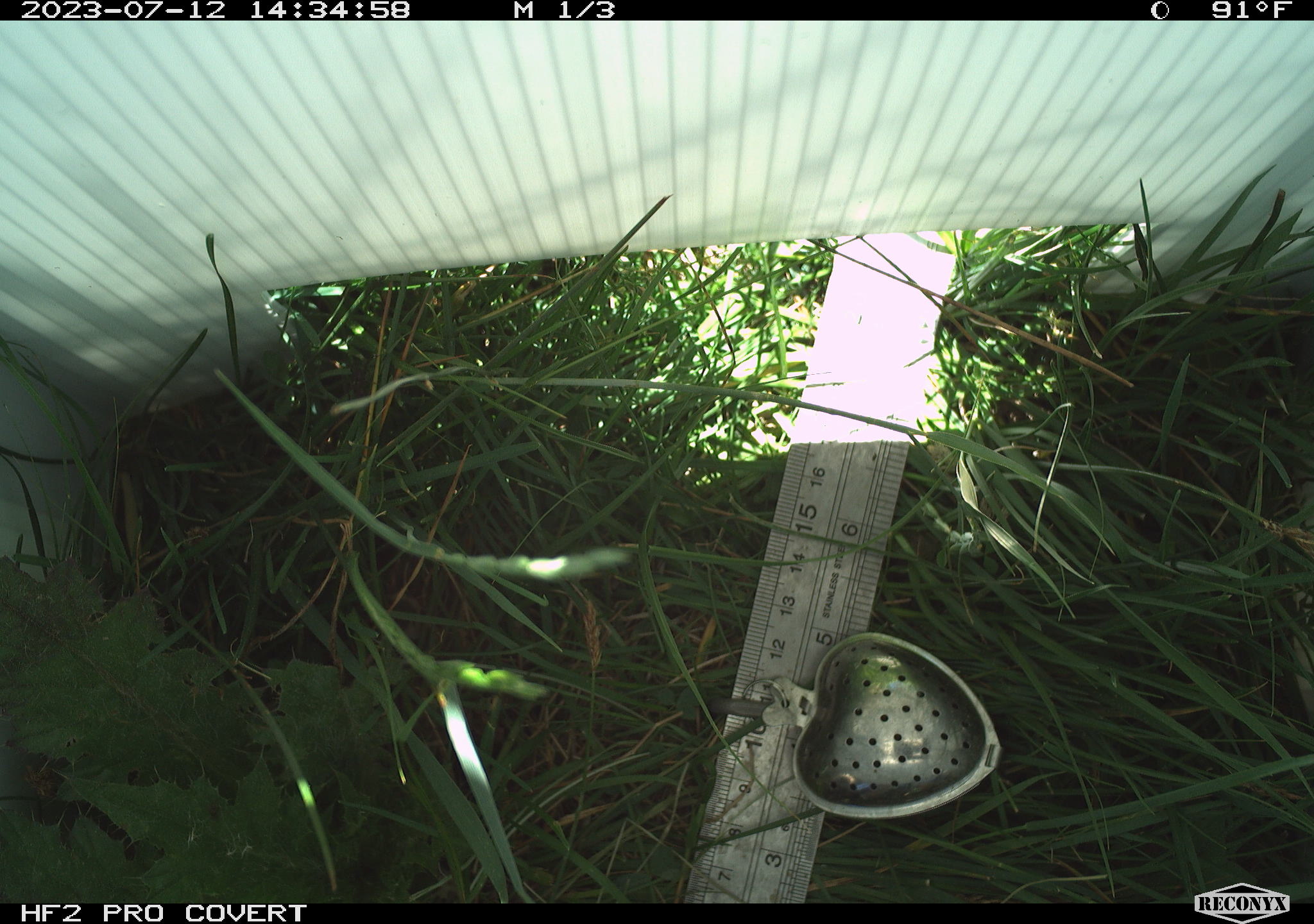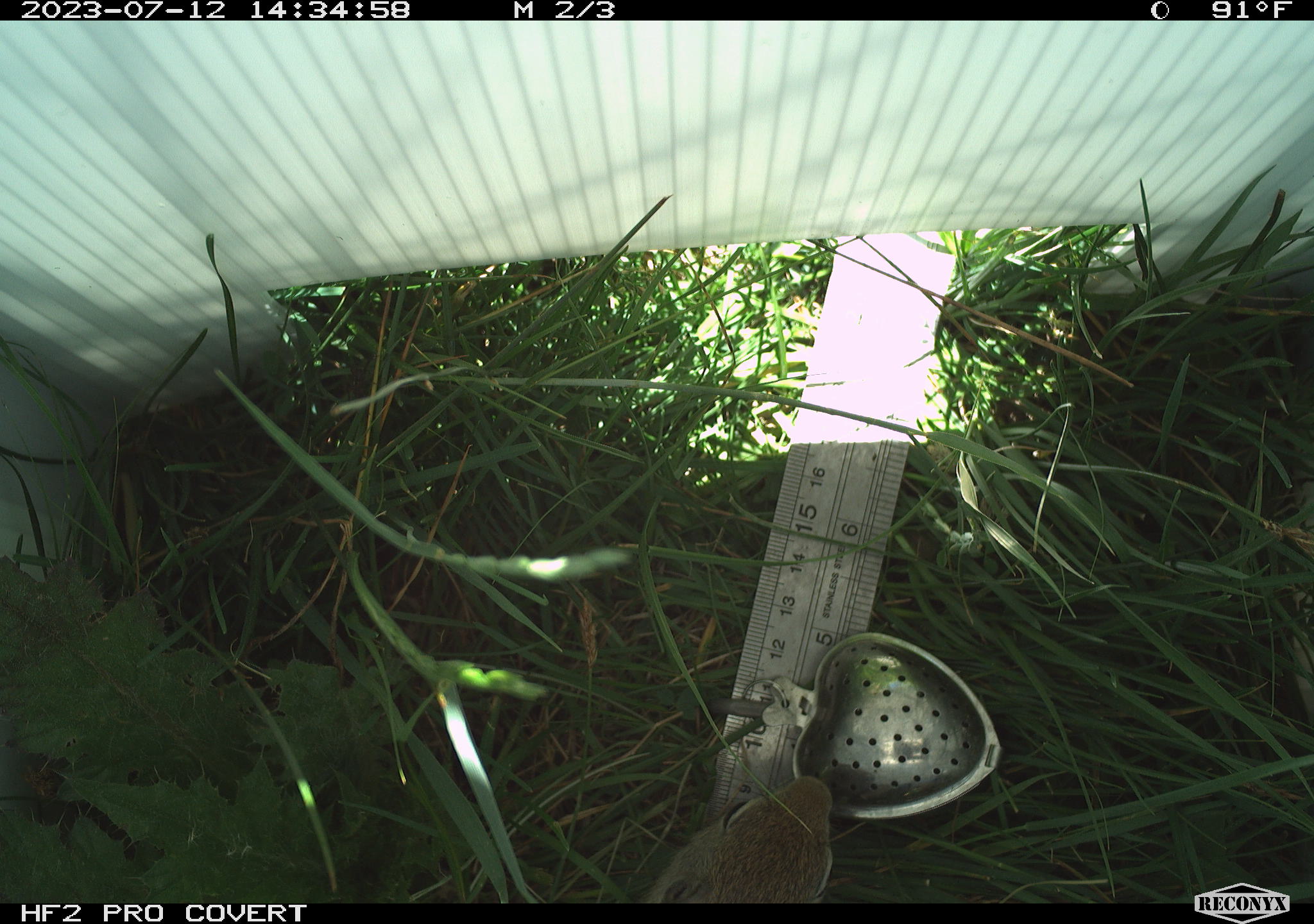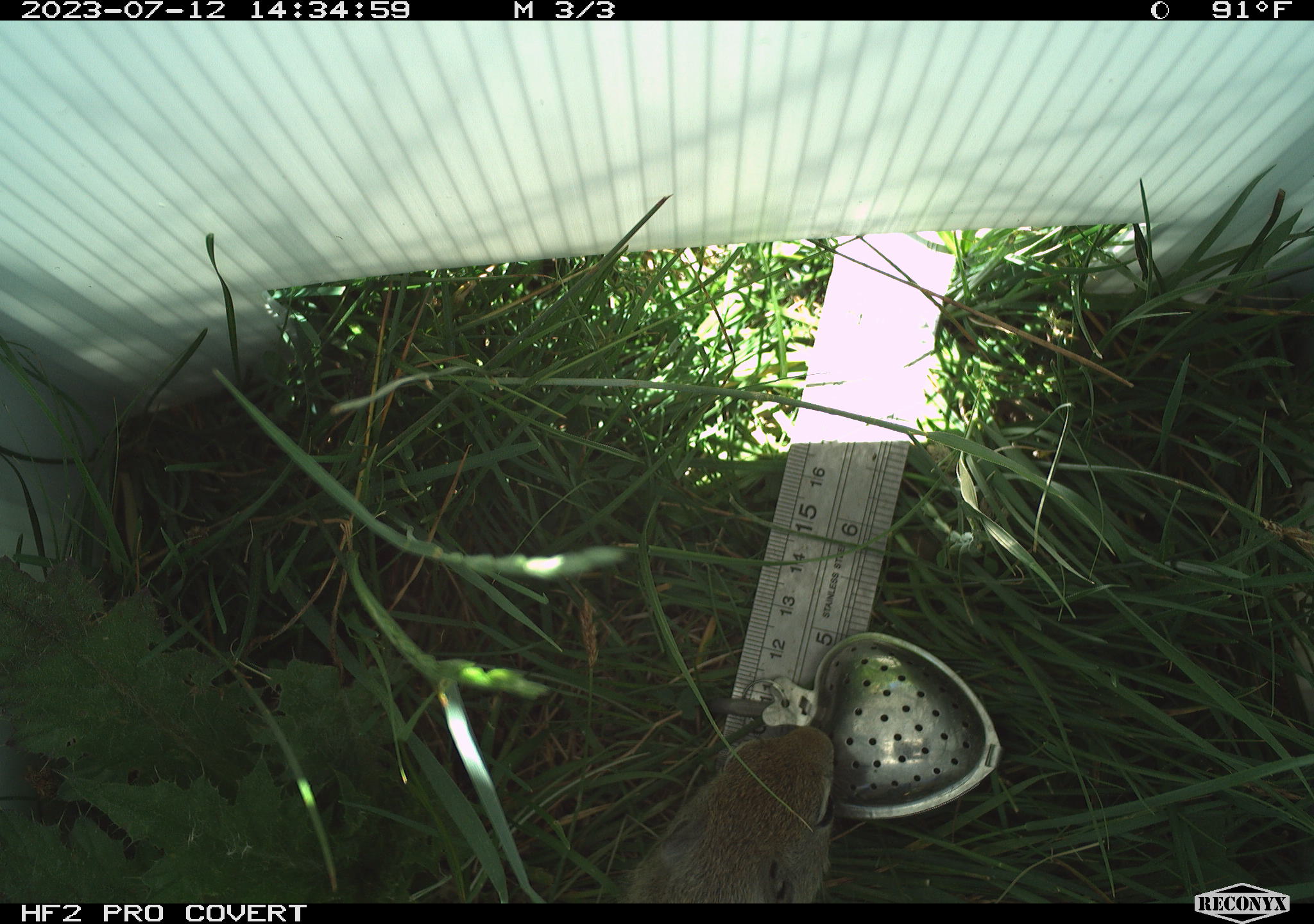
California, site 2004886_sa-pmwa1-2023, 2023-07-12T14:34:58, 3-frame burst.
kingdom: Animalia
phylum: Chordata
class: Mammalia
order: Rodentia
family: Sciuridae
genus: Urocitellus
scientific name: Urocitellus beldingi beldingi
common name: belding's ground squirrel